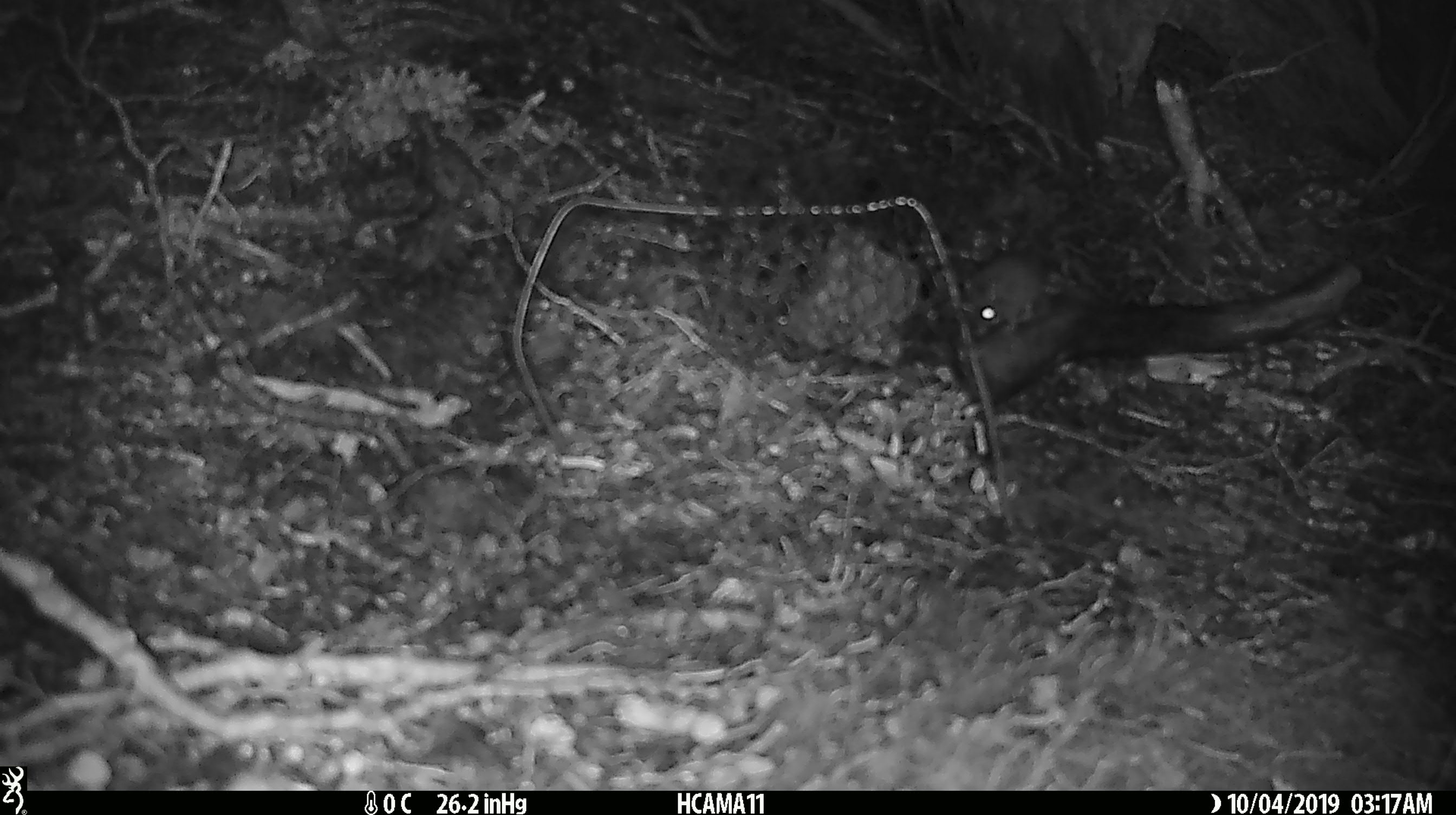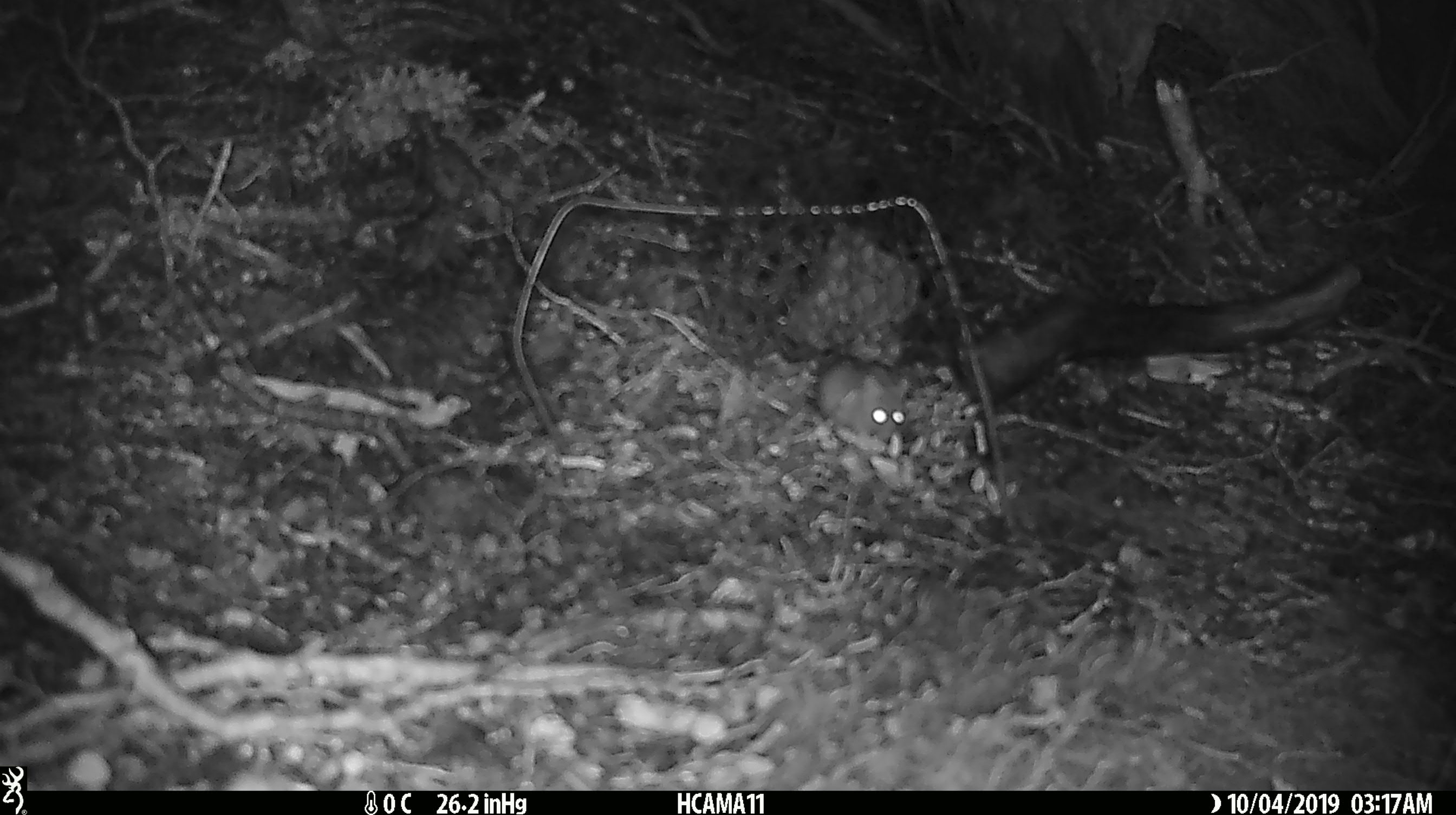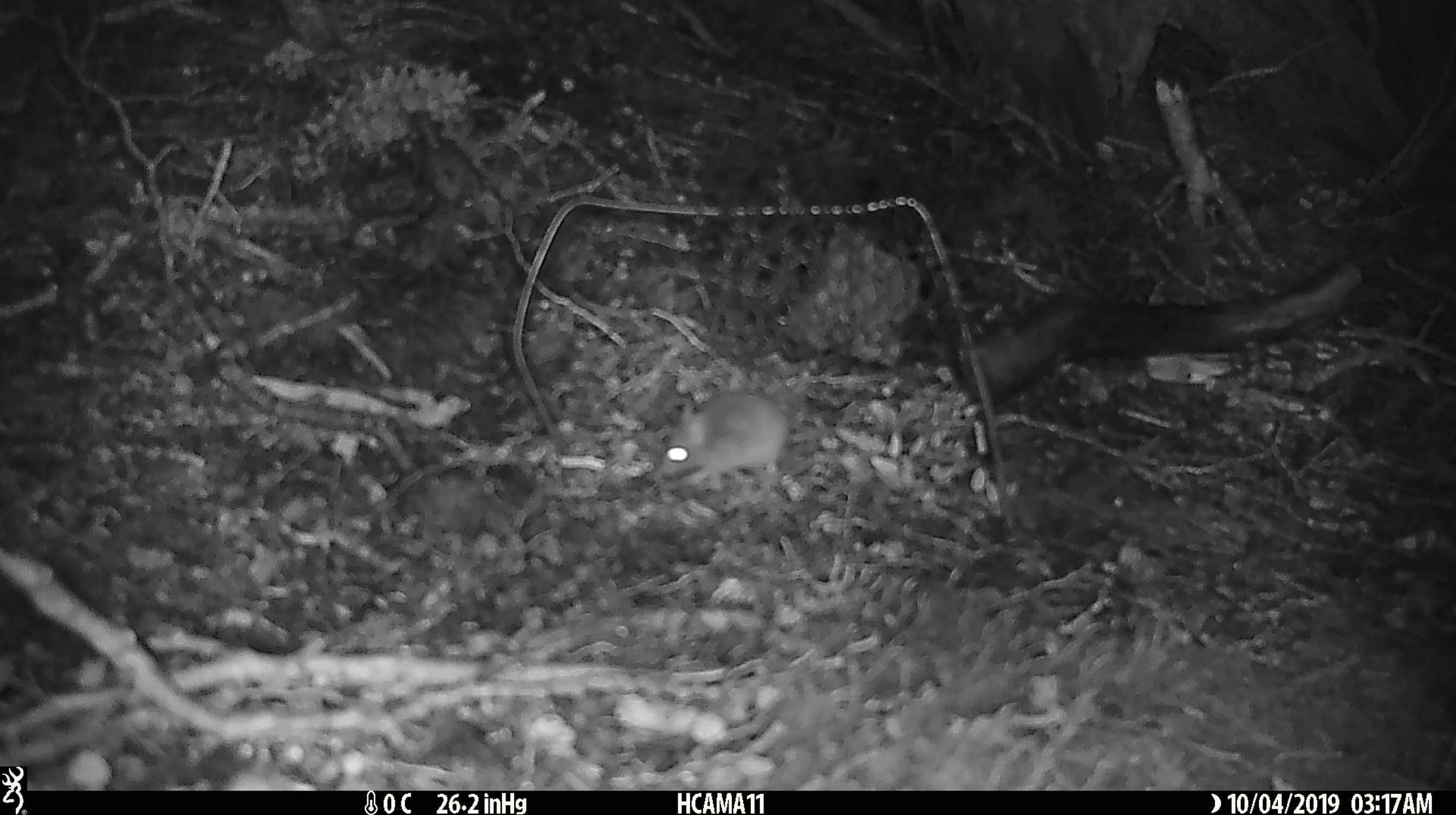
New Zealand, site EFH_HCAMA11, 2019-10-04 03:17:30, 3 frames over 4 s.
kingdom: Animalia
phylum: Chordata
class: Mammalia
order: Rodentia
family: Muridae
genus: Mus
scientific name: Mus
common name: mouse